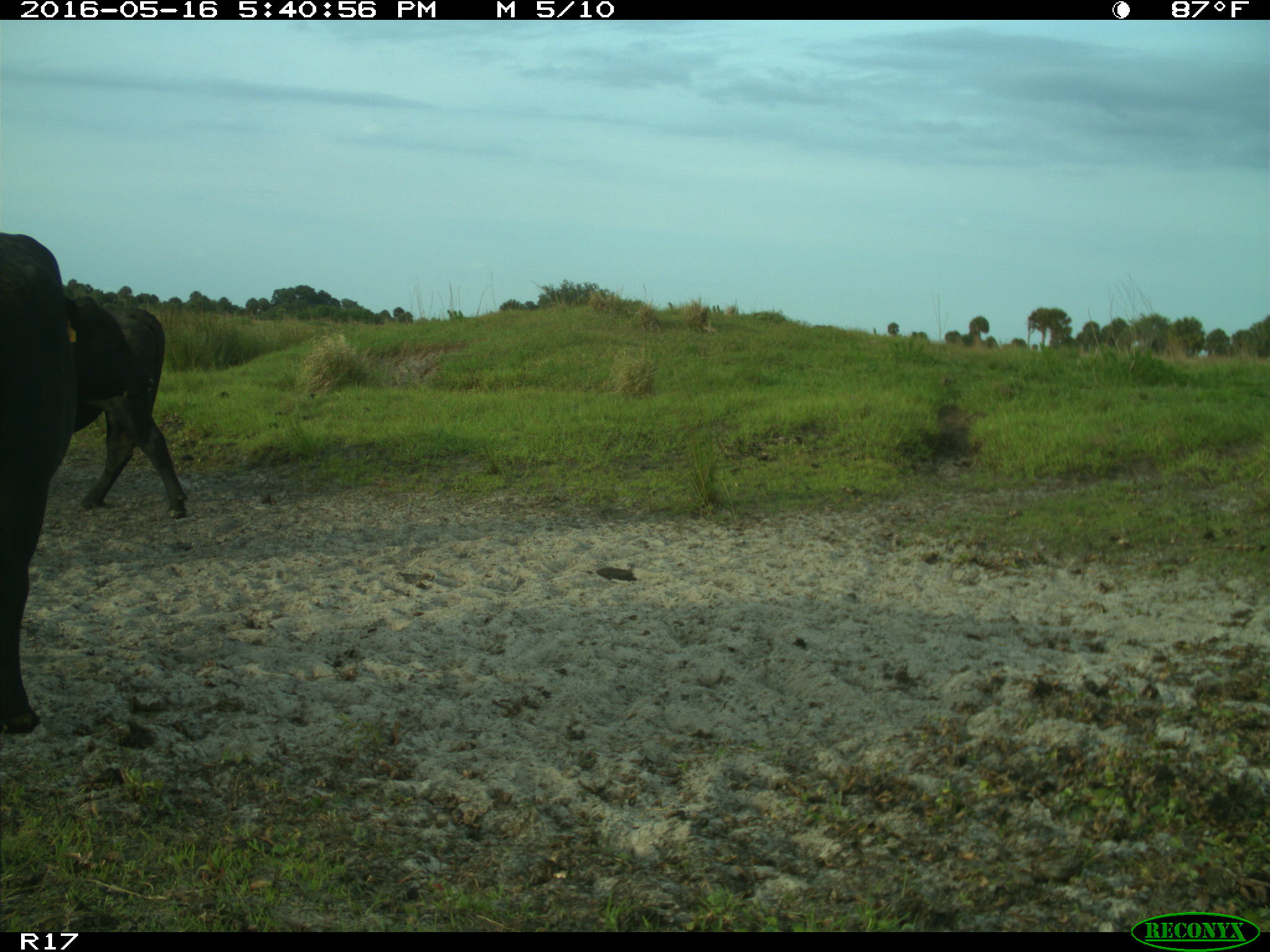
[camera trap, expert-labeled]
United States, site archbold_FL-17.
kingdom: Animalia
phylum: Chordata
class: Mammalia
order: Artiodactyla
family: Bovidae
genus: Bos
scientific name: Bos taurus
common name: domestic cow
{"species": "Bos taurus (domestic cow)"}